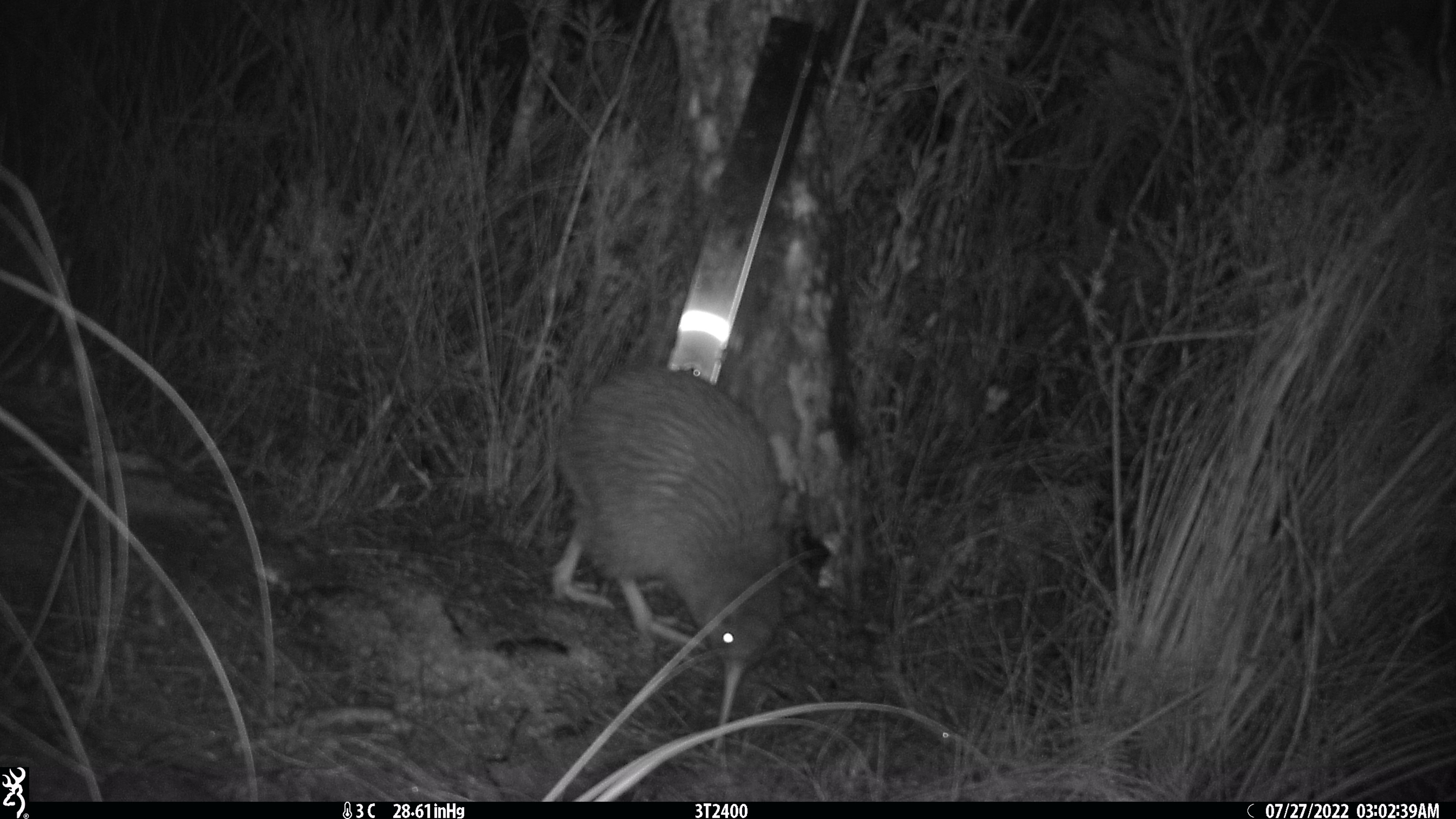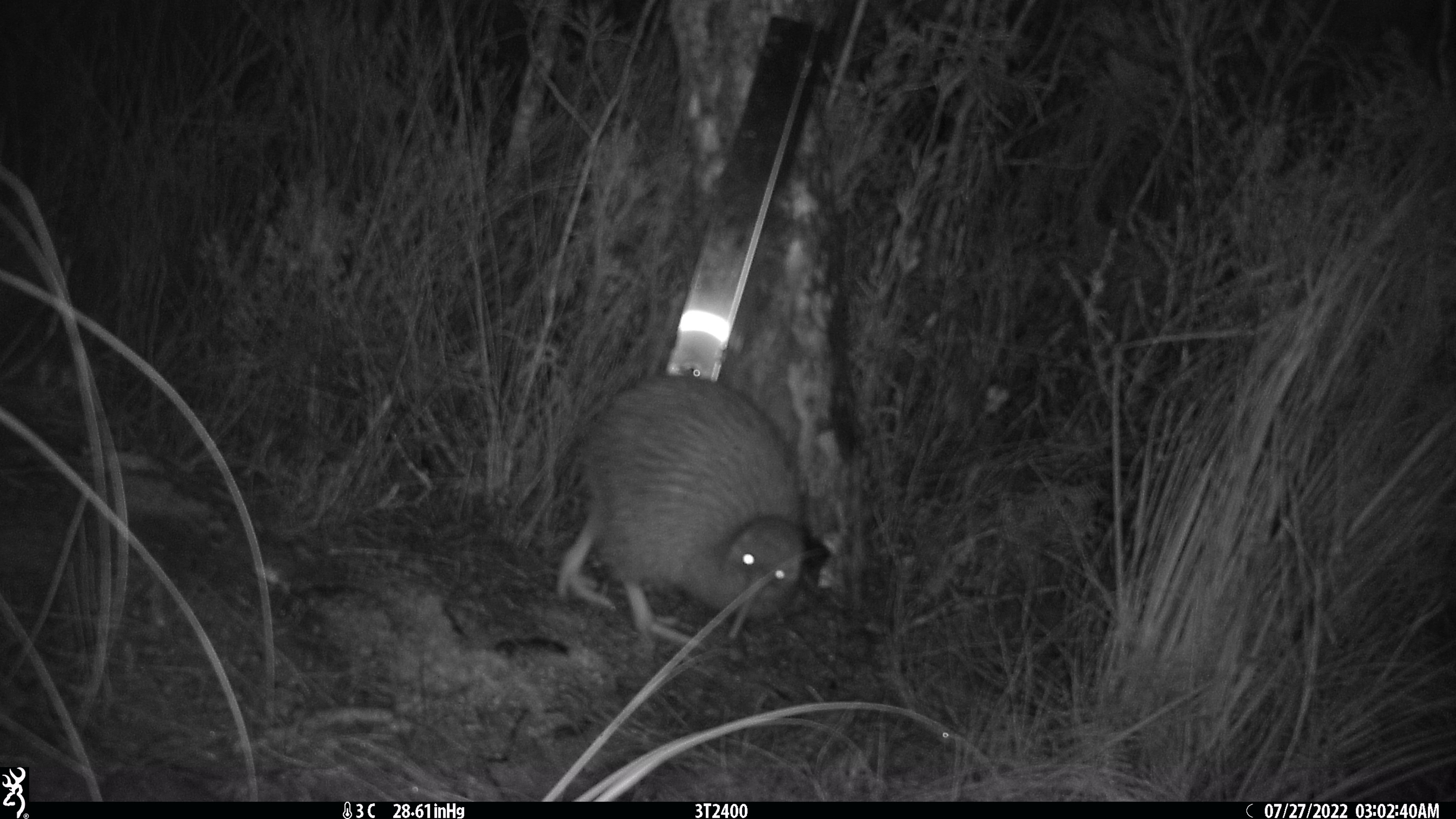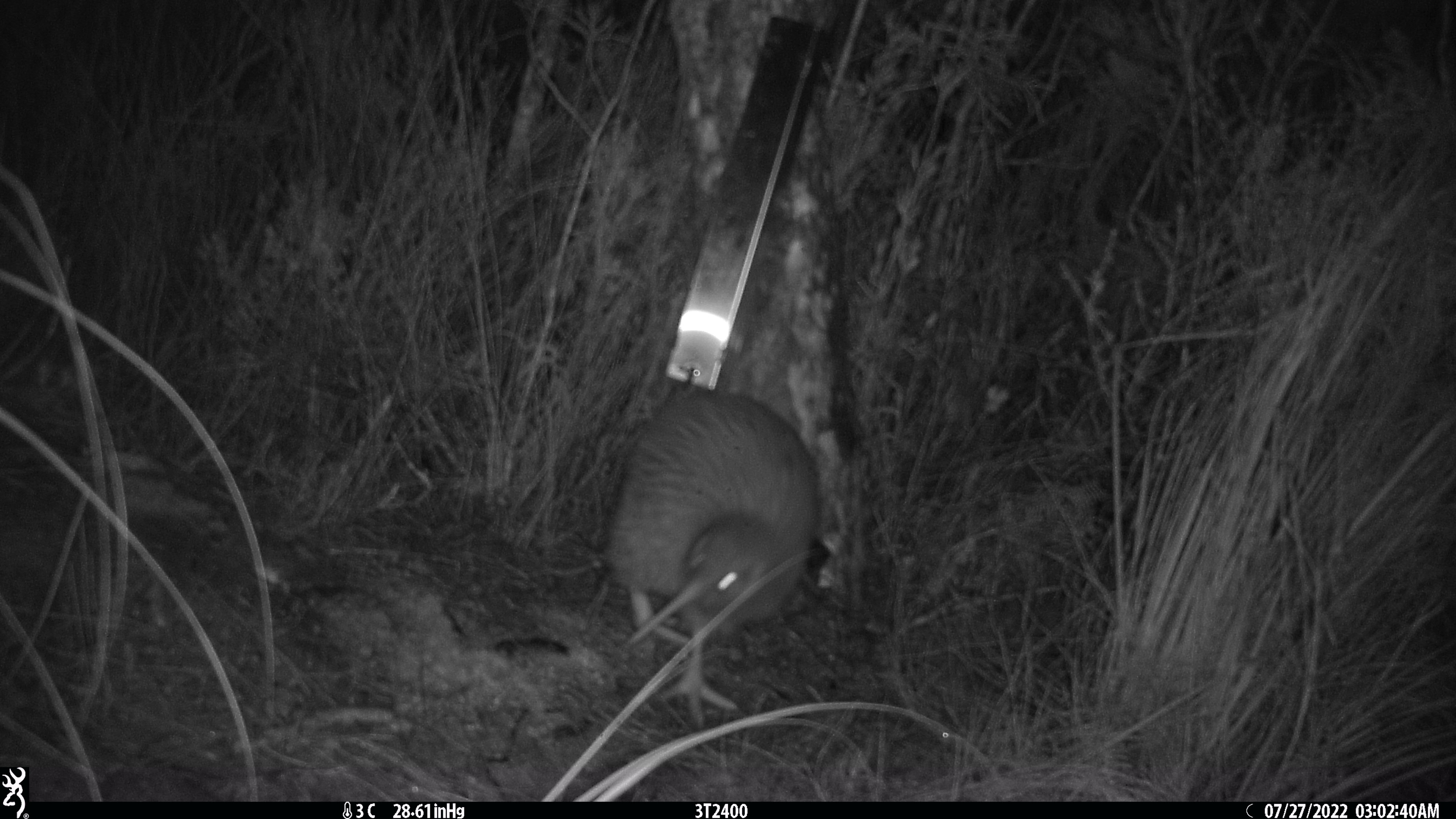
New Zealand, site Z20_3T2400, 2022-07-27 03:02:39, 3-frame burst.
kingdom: Animalia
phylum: Chordata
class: Aves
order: Apterygiformes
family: Apterygidae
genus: Apteryx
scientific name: Apteryx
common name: kiwi